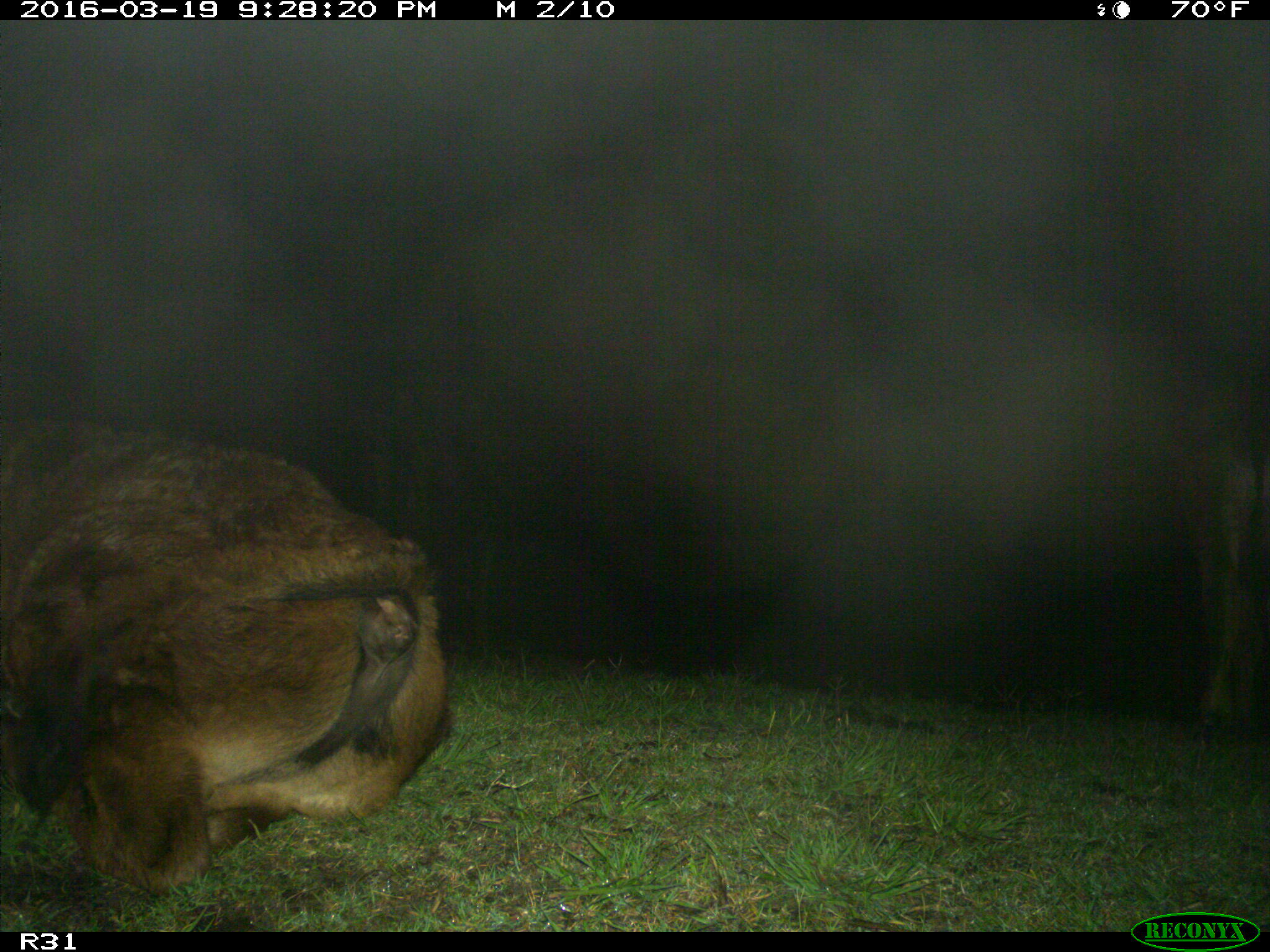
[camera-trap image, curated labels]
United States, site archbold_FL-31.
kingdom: Animalia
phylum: Chordata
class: Mammalia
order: Artiodactyla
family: Bovidae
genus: Bos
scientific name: Bos taurus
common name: domestic cow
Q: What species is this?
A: Bos taurus (domestic cow).